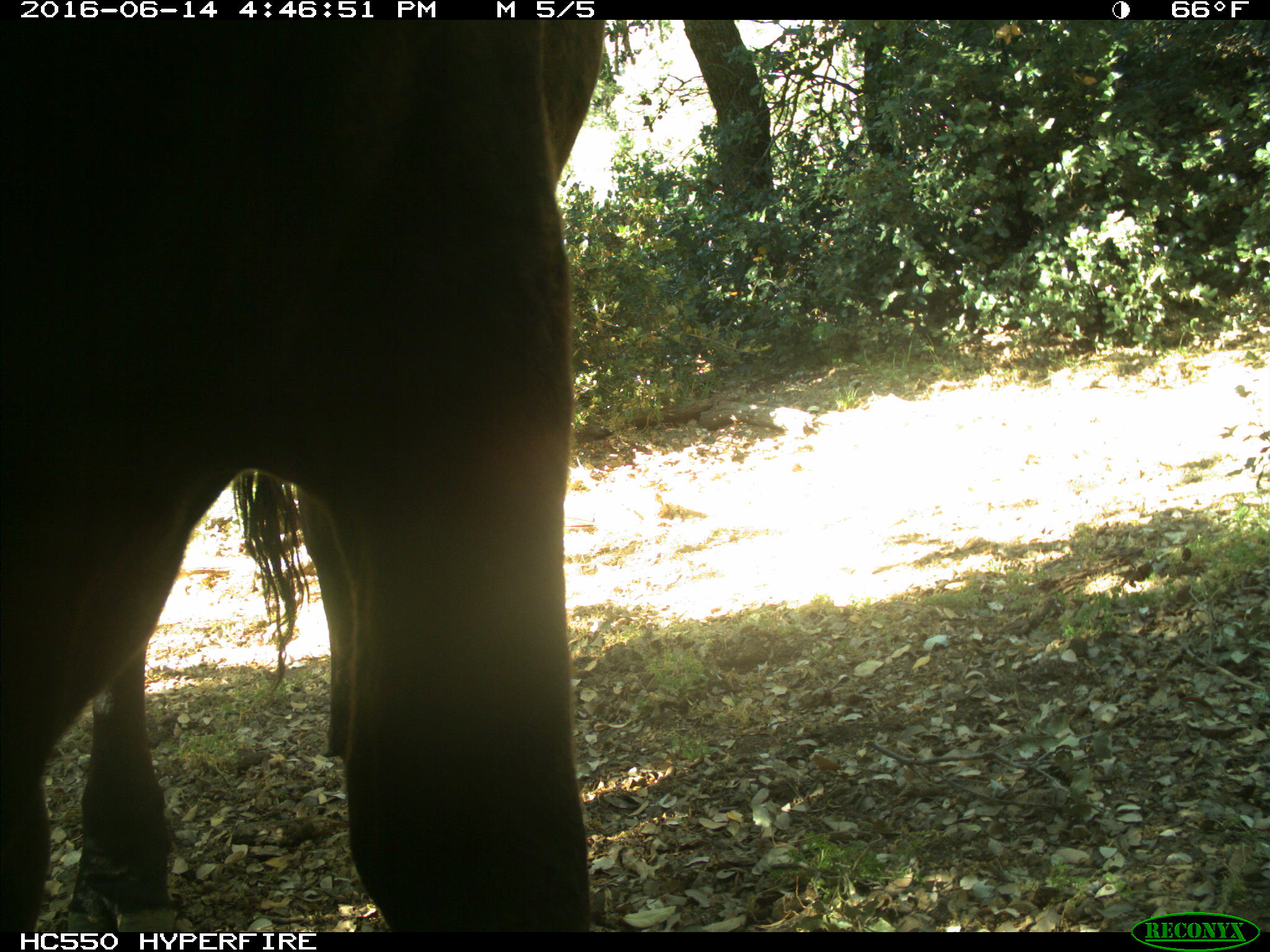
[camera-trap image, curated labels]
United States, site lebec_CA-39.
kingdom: Animalia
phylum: Chordata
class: Mammalia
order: Artiodactyla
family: Bovidae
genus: Bos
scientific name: Bos taurus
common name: domestic cow